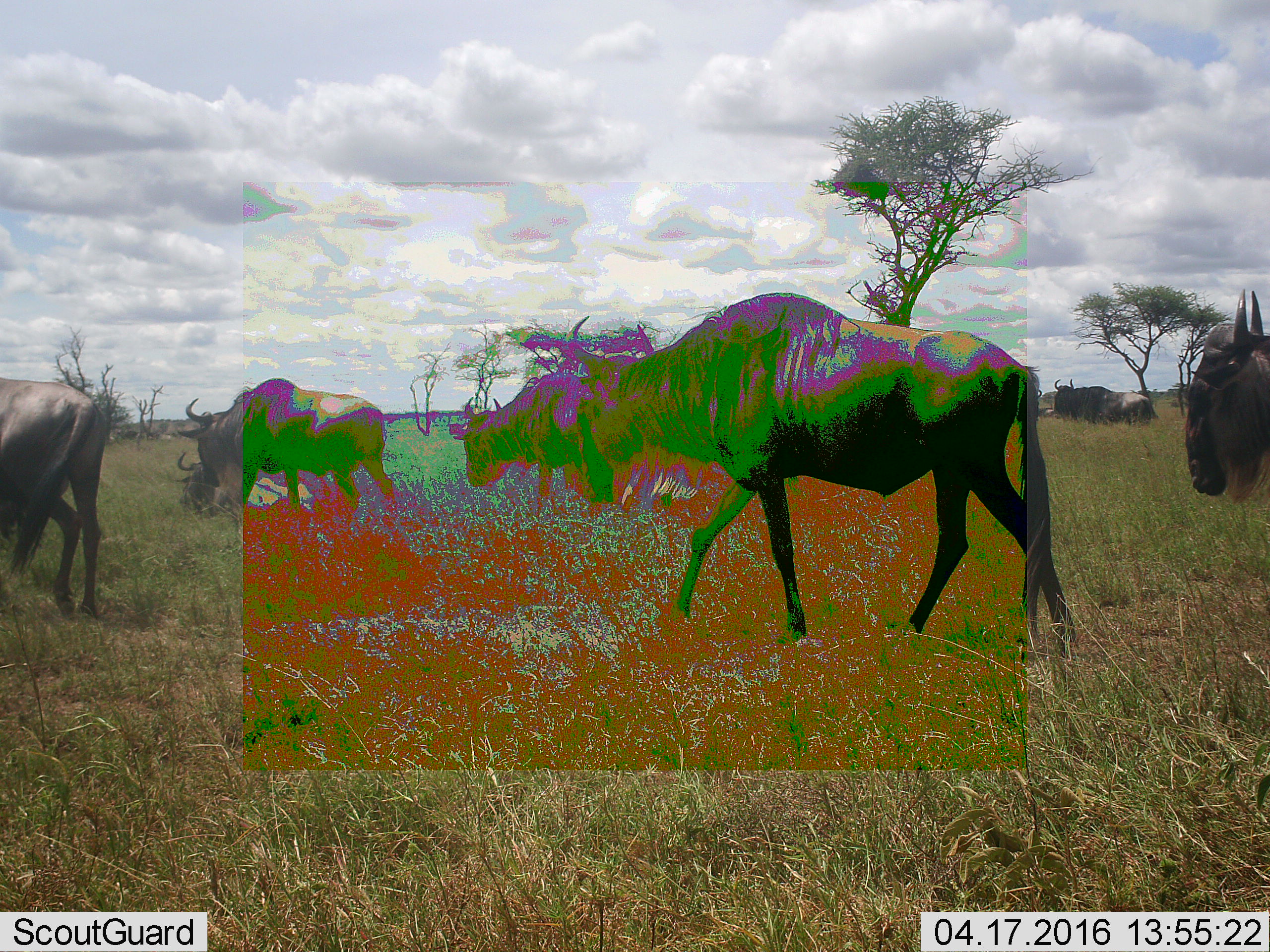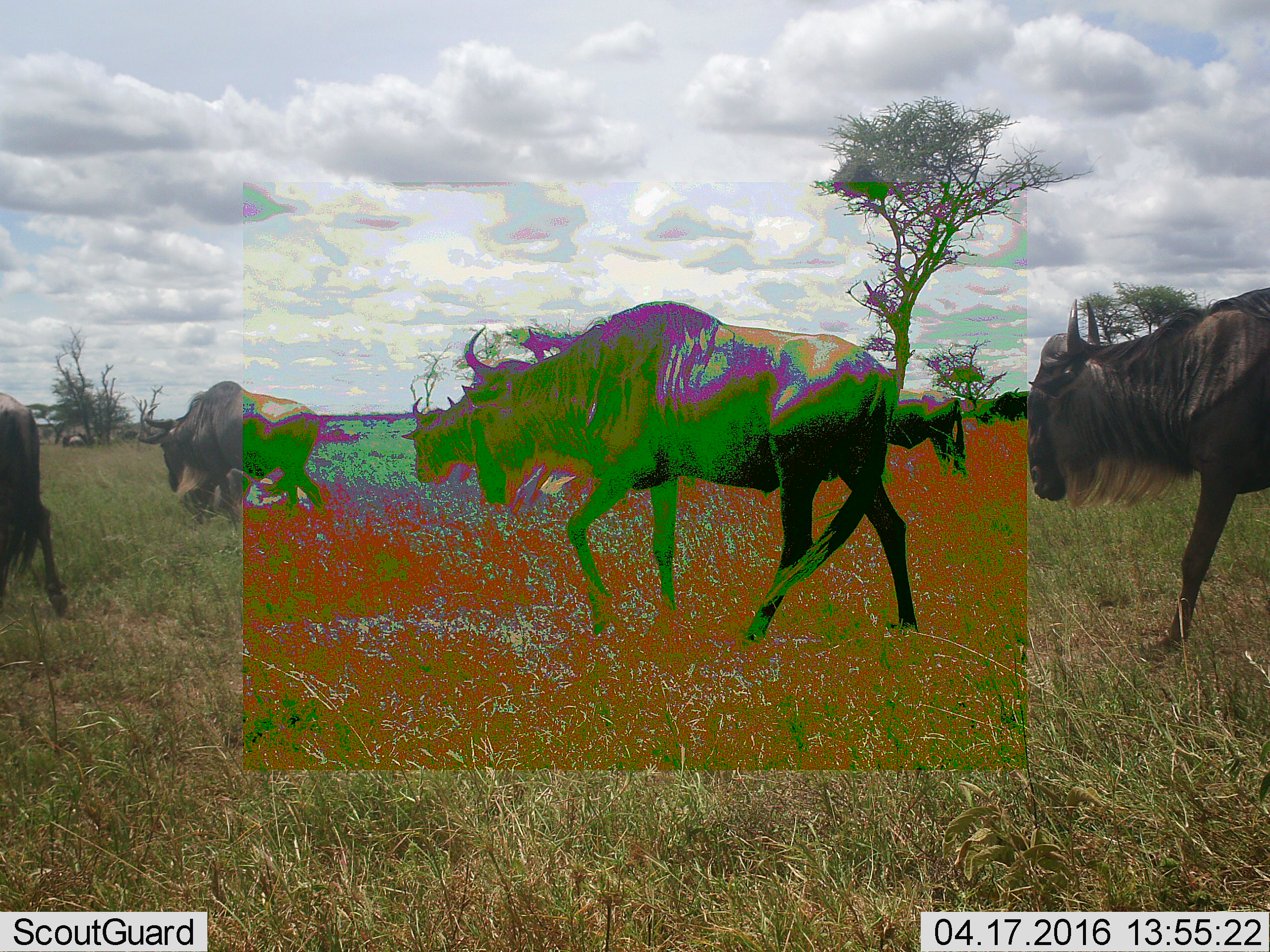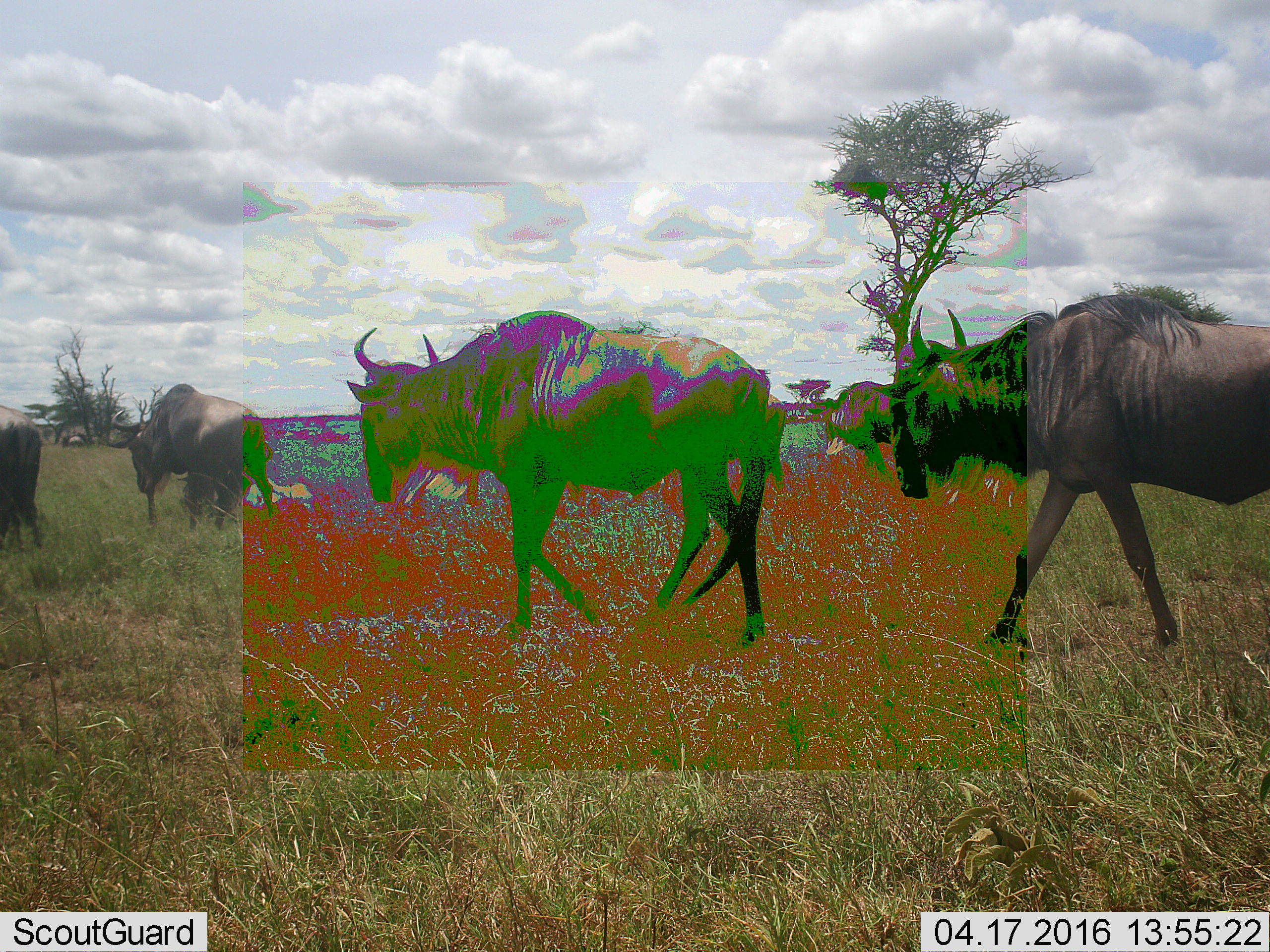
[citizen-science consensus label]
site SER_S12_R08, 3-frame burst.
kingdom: Animalia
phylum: Chordata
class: Mammalia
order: Artiodactyla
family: Bovidae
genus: Connochaetes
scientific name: Connochaetes taurinus taurinus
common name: blue wildebeest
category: wildebeestblue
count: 6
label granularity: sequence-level